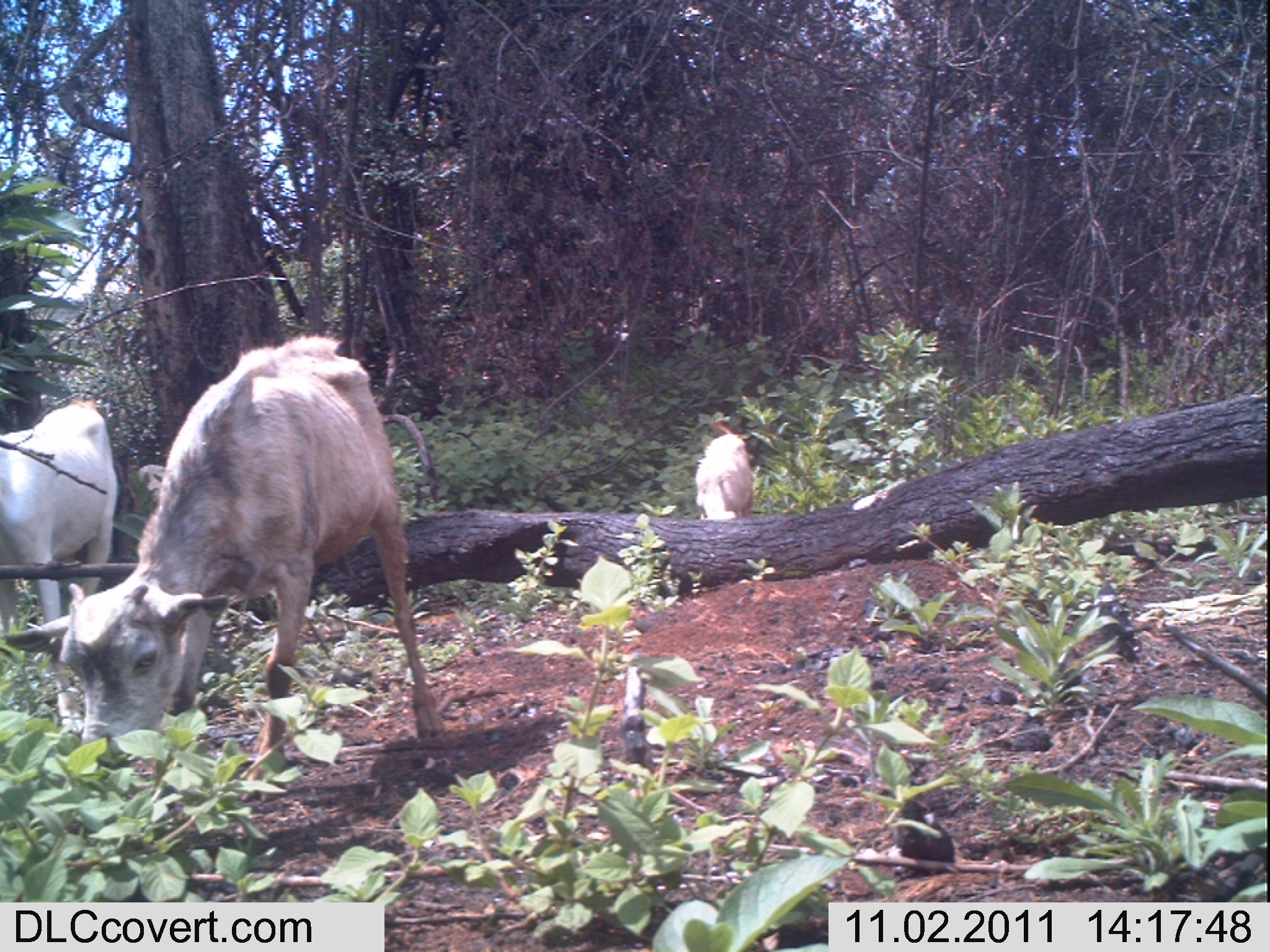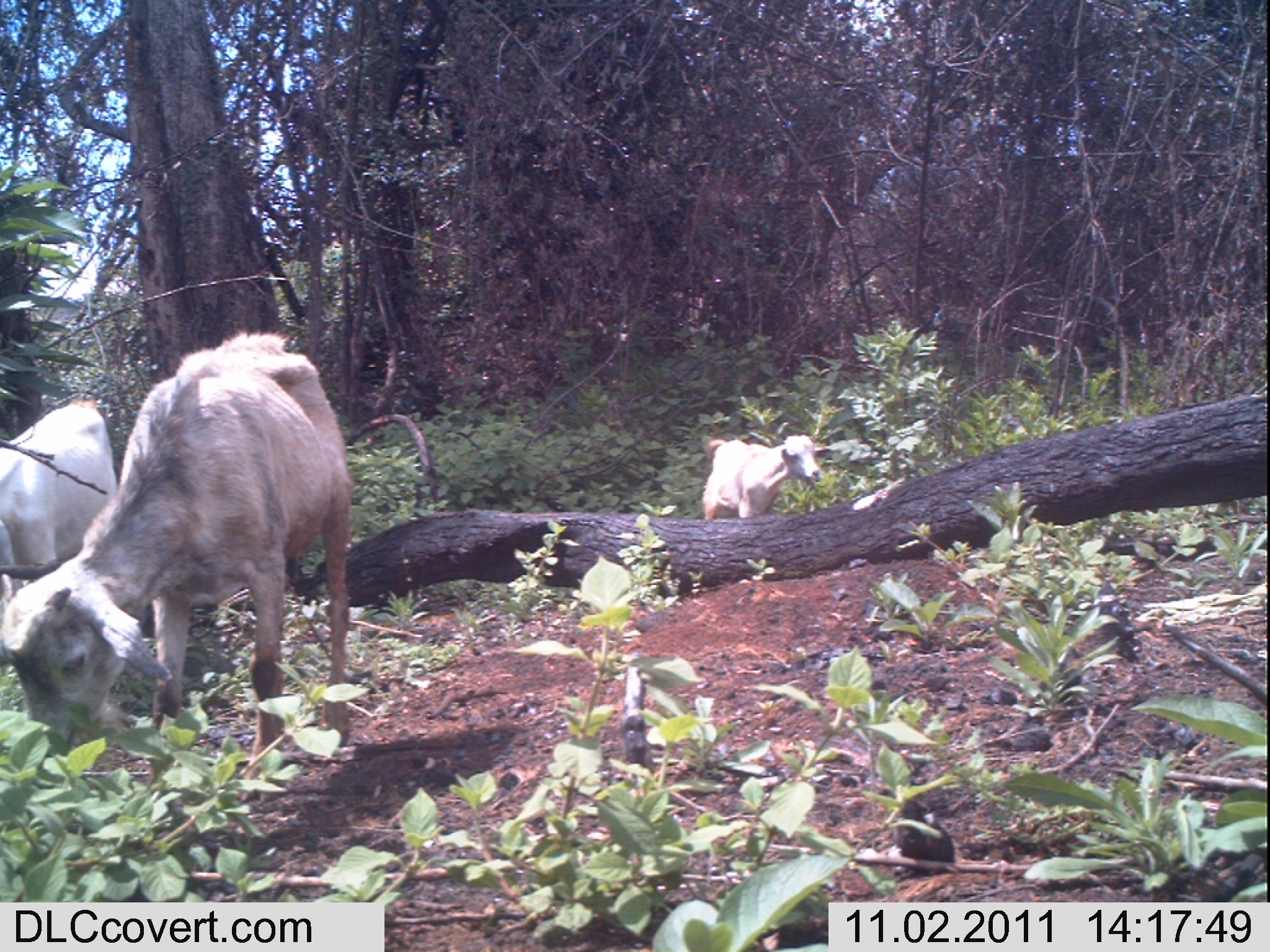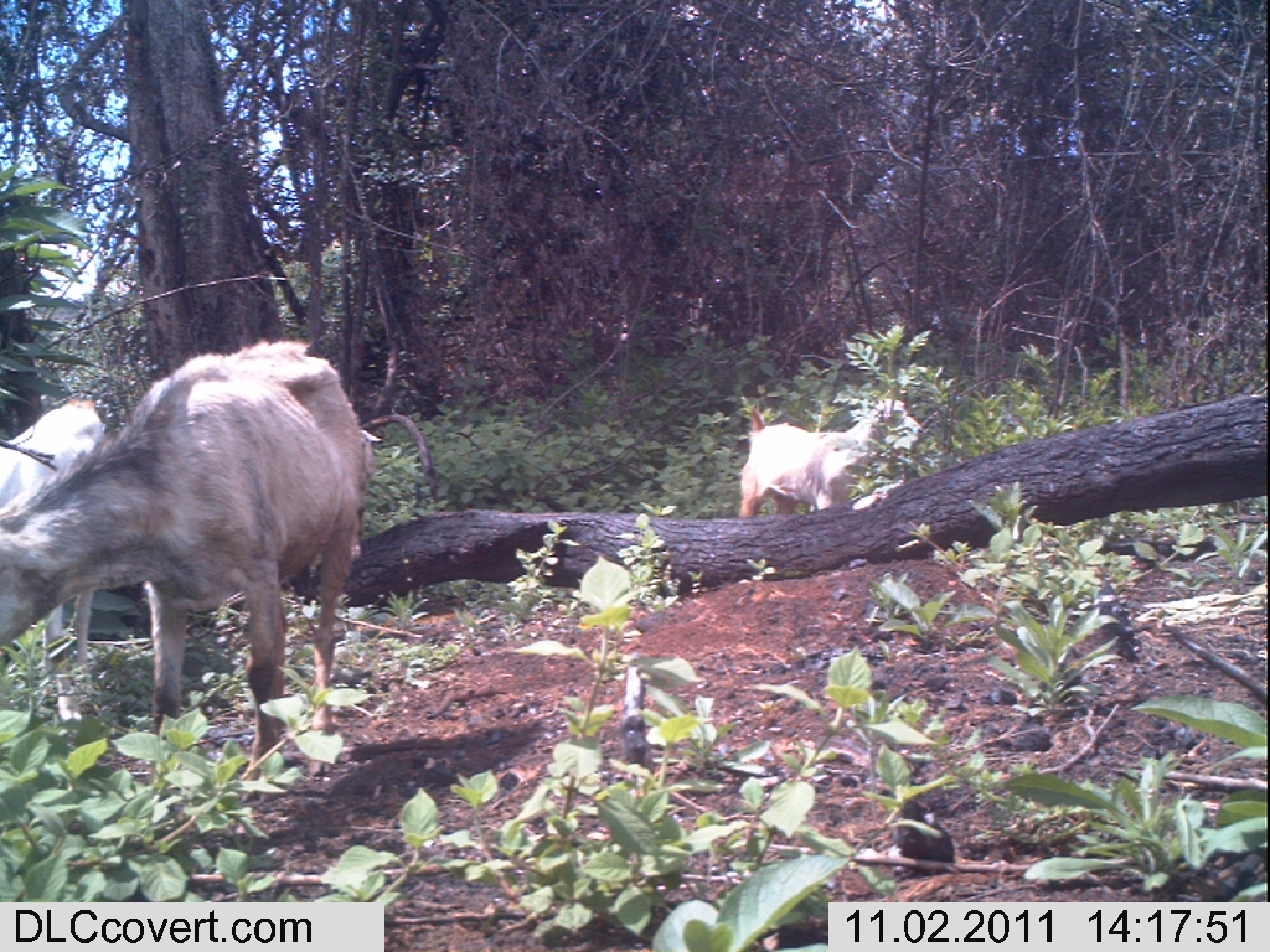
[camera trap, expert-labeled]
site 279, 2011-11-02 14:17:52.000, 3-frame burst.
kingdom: Animalia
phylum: Chordata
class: Mammalia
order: Artiodactyla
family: Bovidae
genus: Capra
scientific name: Capra aegagrus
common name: wild goat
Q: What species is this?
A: Capra aegagrus (wild goat).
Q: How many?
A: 3.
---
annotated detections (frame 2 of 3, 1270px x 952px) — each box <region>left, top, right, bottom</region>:
capra aegagrus: <region>0, 329, 351, 800</region>; <region>0, 398, 117, 607</region>; <region>701, 434, 824, 520</region>